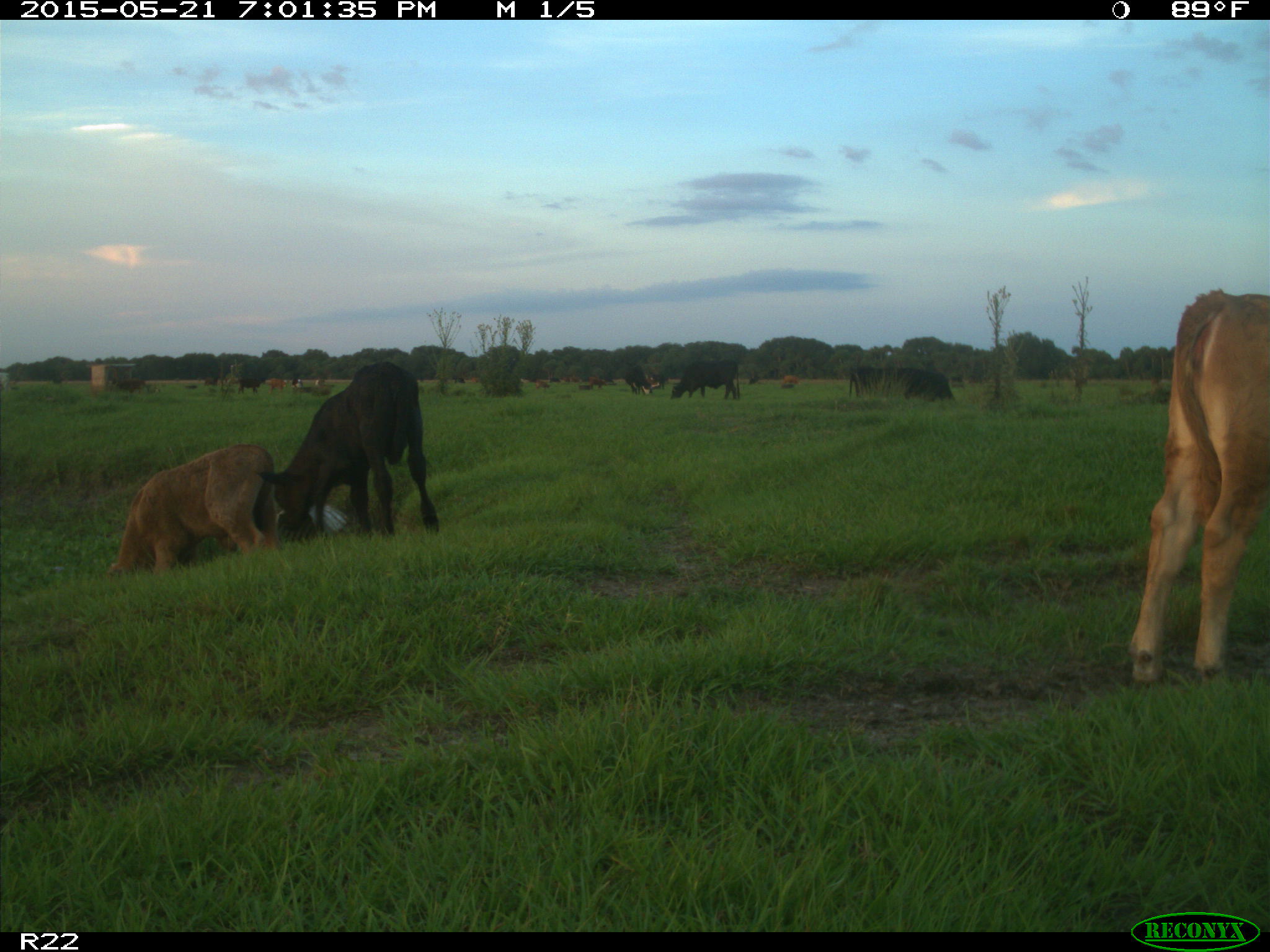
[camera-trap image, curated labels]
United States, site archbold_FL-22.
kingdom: Animalia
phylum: Chordata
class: Mammalia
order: Artiodactyla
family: Bovidae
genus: Bos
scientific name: Bos taurus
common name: domestic cow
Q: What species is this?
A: Bos taurus (domestic cow).